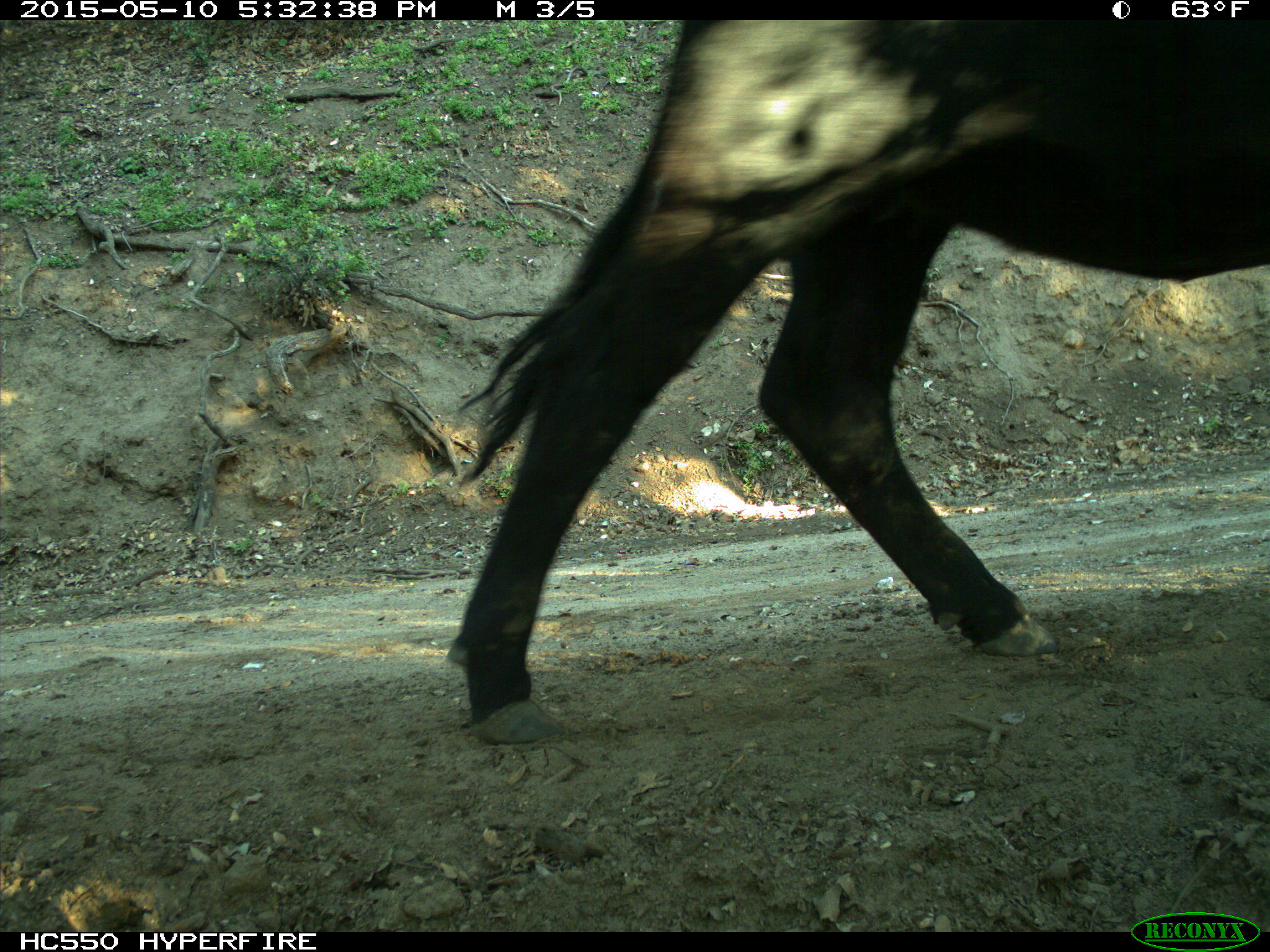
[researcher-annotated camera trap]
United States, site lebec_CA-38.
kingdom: Animalia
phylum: Chordata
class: Mammalia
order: Artiodactyla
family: Bovidae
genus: Bos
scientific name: Bos taurus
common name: domestic cow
Bos taurus (domestic cow).